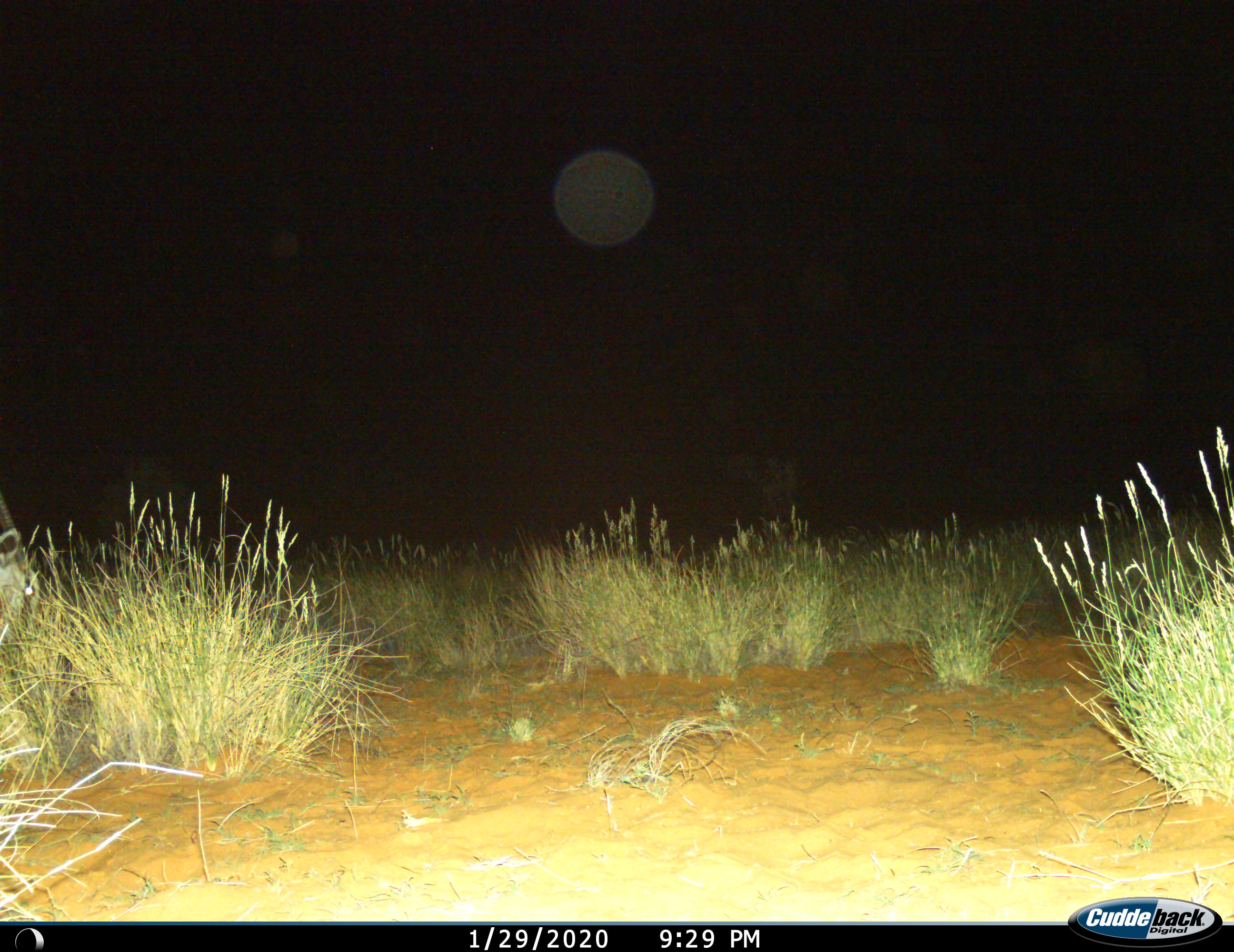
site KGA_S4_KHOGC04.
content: unidentified animal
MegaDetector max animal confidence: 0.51